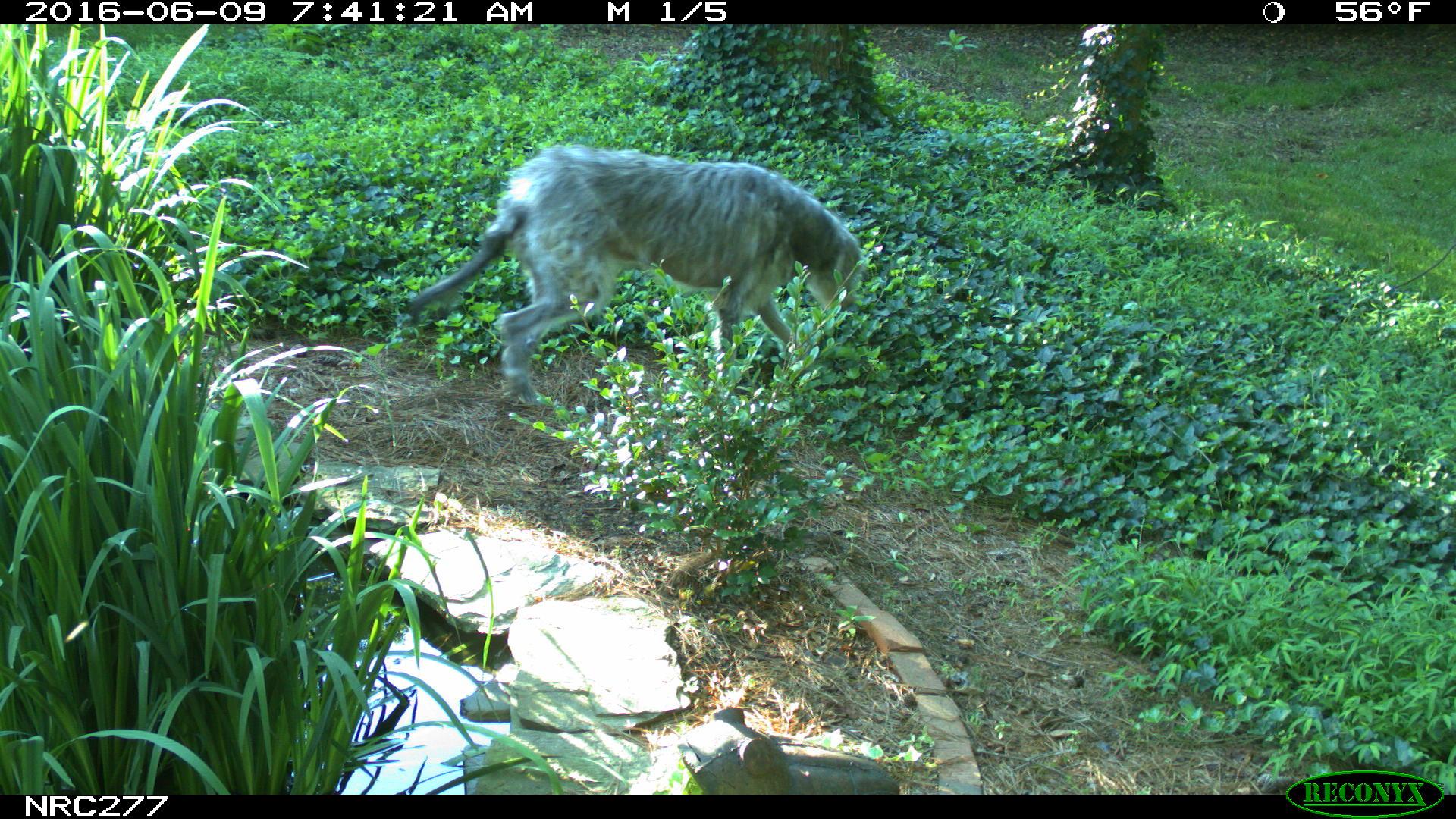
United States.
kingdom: Animalia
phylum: Chordata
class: Mammalia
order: Carnivora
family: Canidae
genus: Canis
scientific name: Canis familiaris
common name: domestic dog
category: Dog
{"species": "Dog (domestic dog) (Canis familiaris)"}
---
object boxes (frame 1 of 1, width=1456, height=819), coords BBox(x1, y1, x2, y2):
Dog: BBox(402, 143, 869, 413)